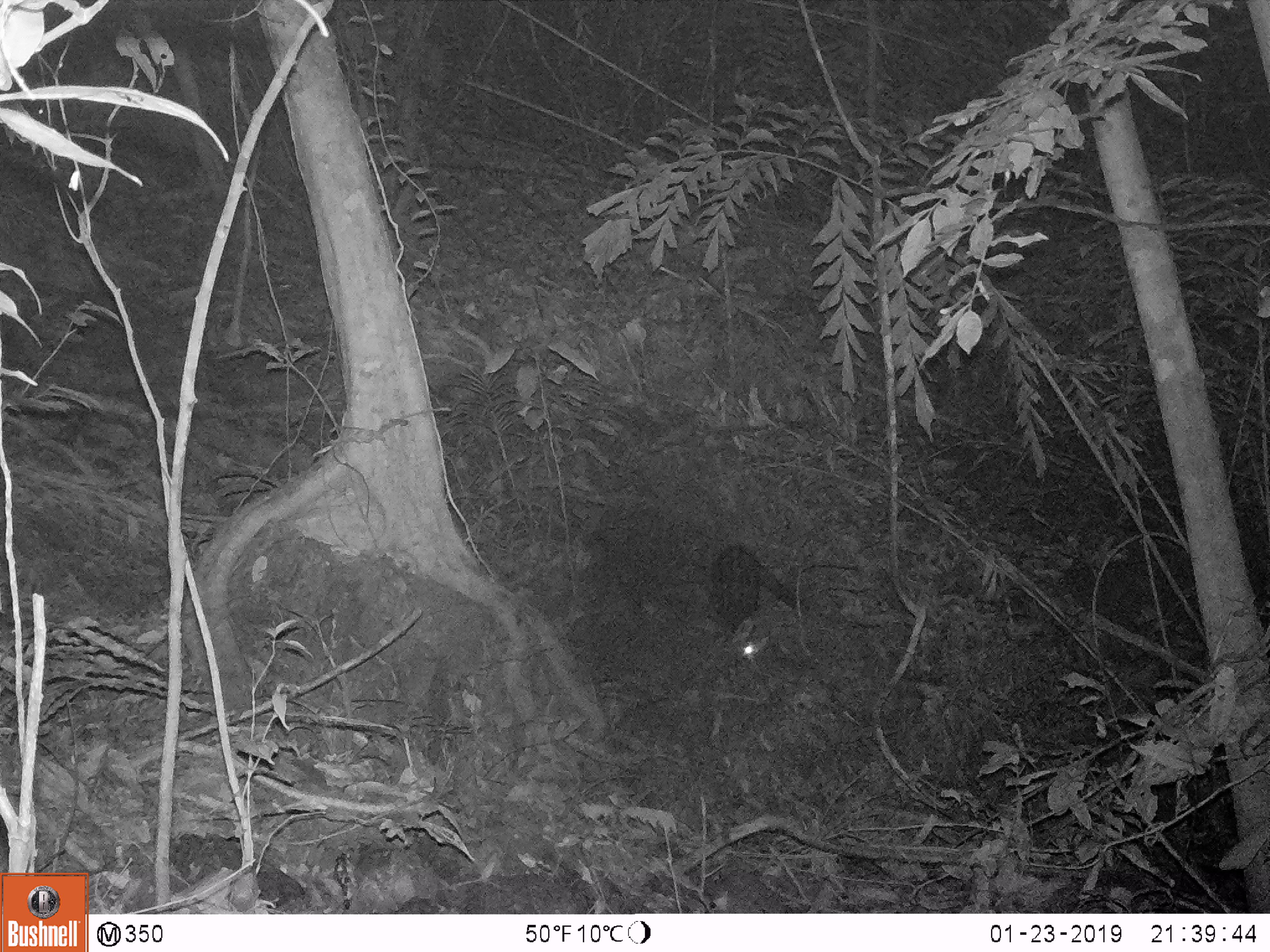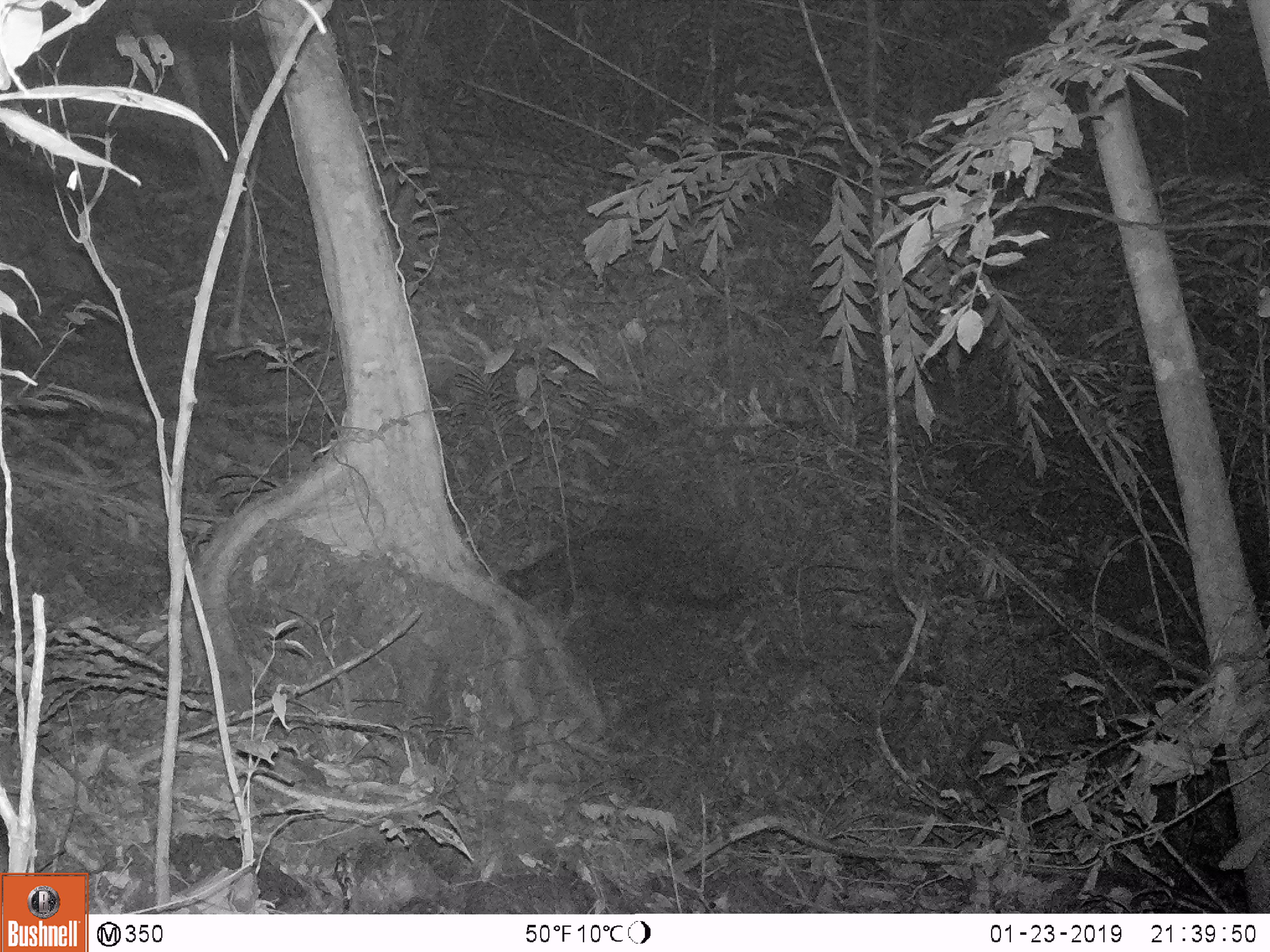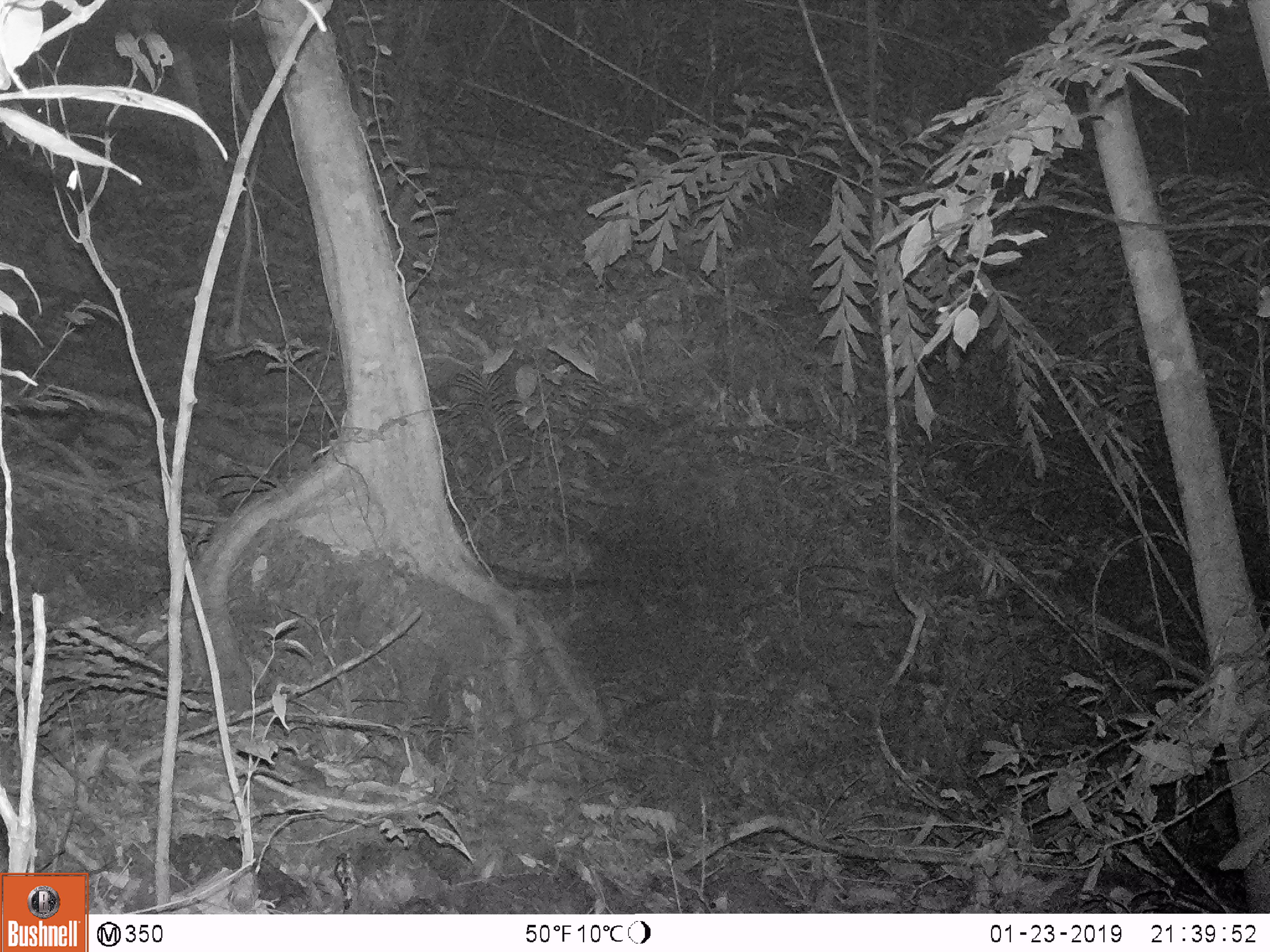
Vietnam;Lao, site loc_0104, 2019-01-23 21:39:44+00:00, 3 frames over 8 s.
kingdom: Animalia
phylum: Chordata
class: Mammalia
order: Carnivora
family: Viverridae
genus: Paradoxurus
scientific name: Paradoxurus hermaphroditus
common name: common palm civet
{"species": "common palm civet (Paradoxurus hermaphroditus)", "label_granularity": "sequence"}